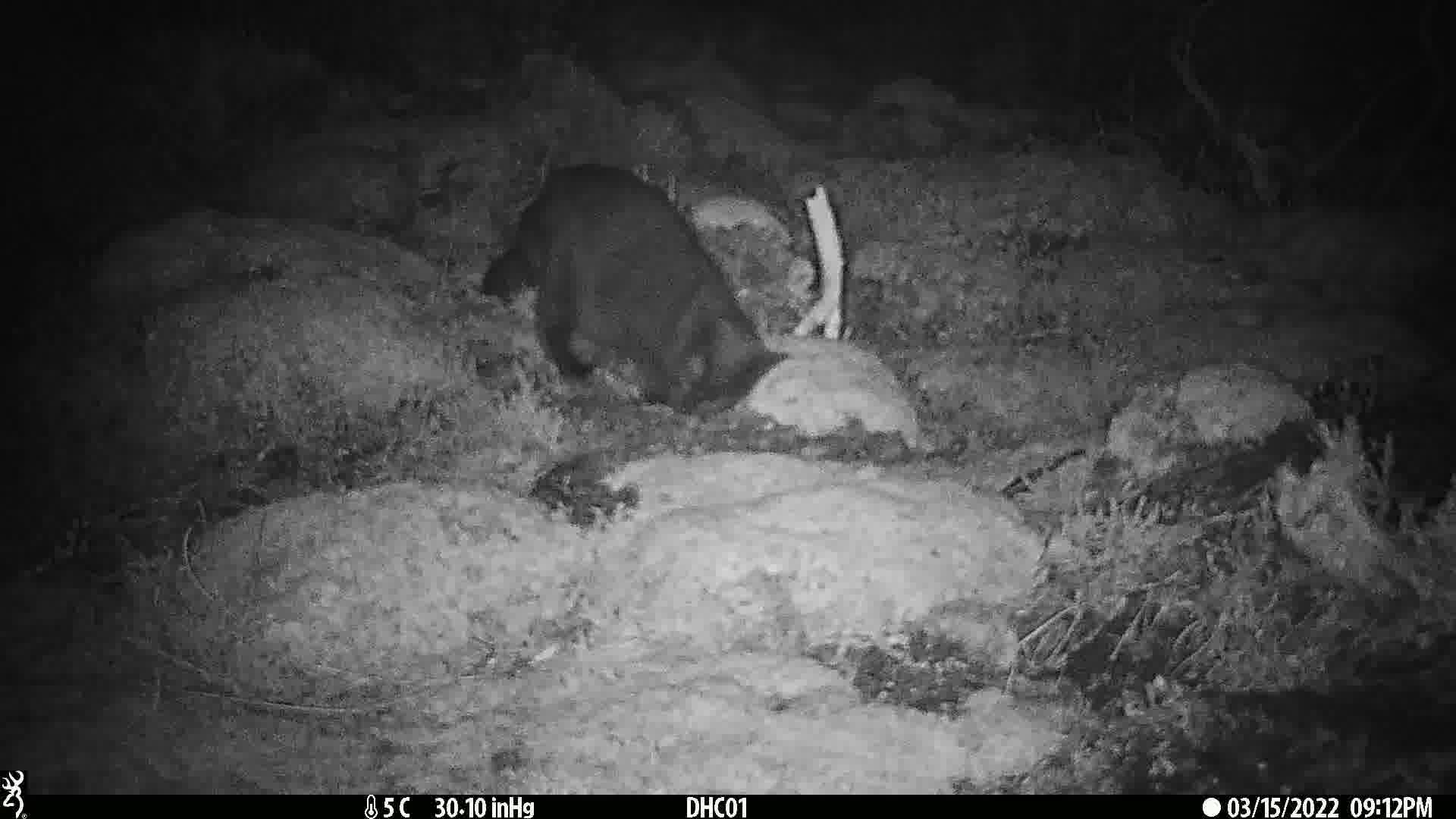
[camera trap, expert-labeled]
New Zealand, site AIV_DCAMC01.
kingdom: Animalia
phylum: Chordata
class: Mammalia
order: Carnivora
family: Felidae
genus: Felis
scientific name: Felis catus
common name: domestic cat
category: cat